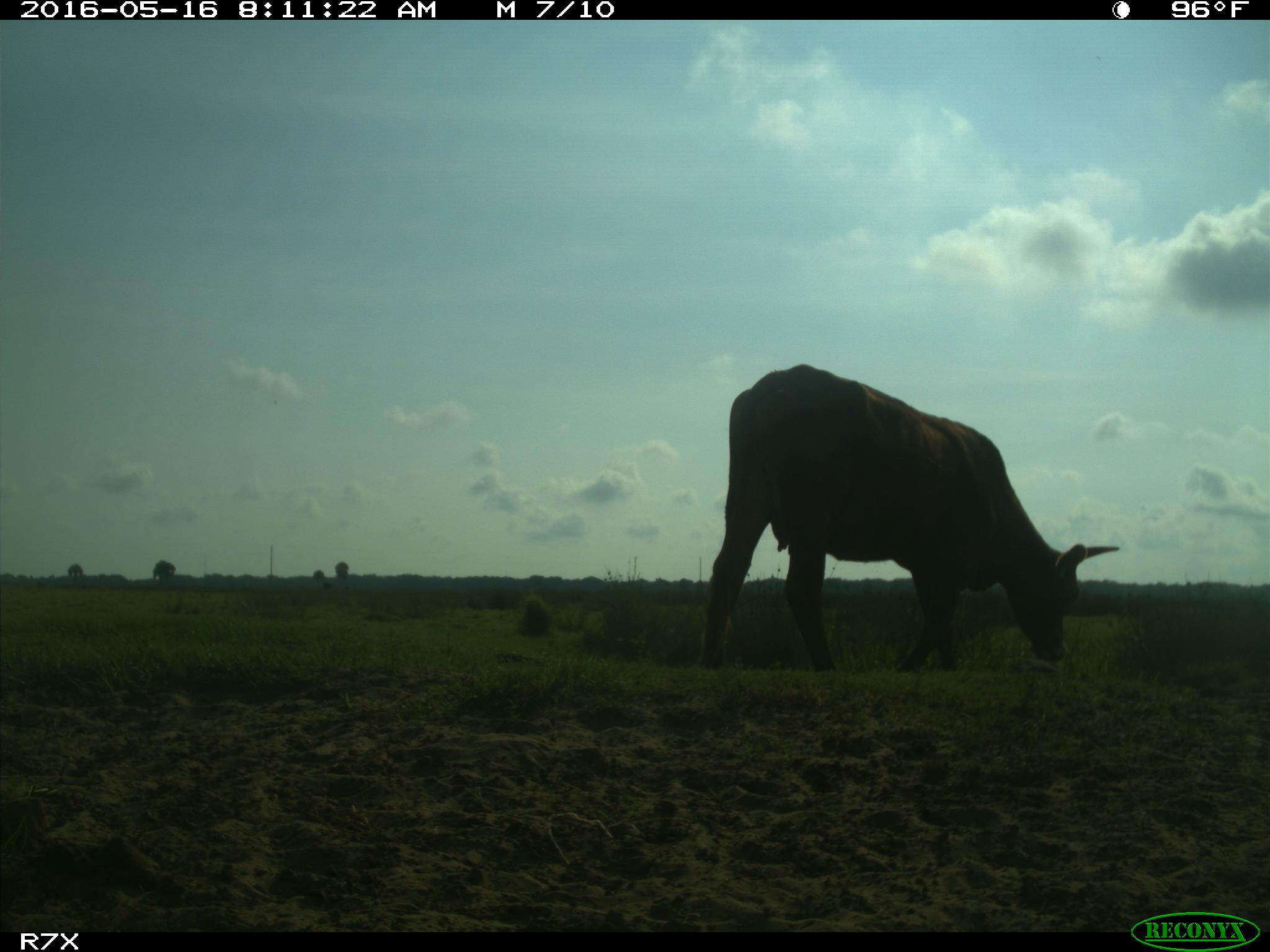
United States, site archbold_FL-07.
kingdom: Animalia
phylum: Chordata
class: Mammalia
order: Artiodactyla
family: Bovidae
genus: Bos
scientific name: Bos taurus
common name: domestic cow